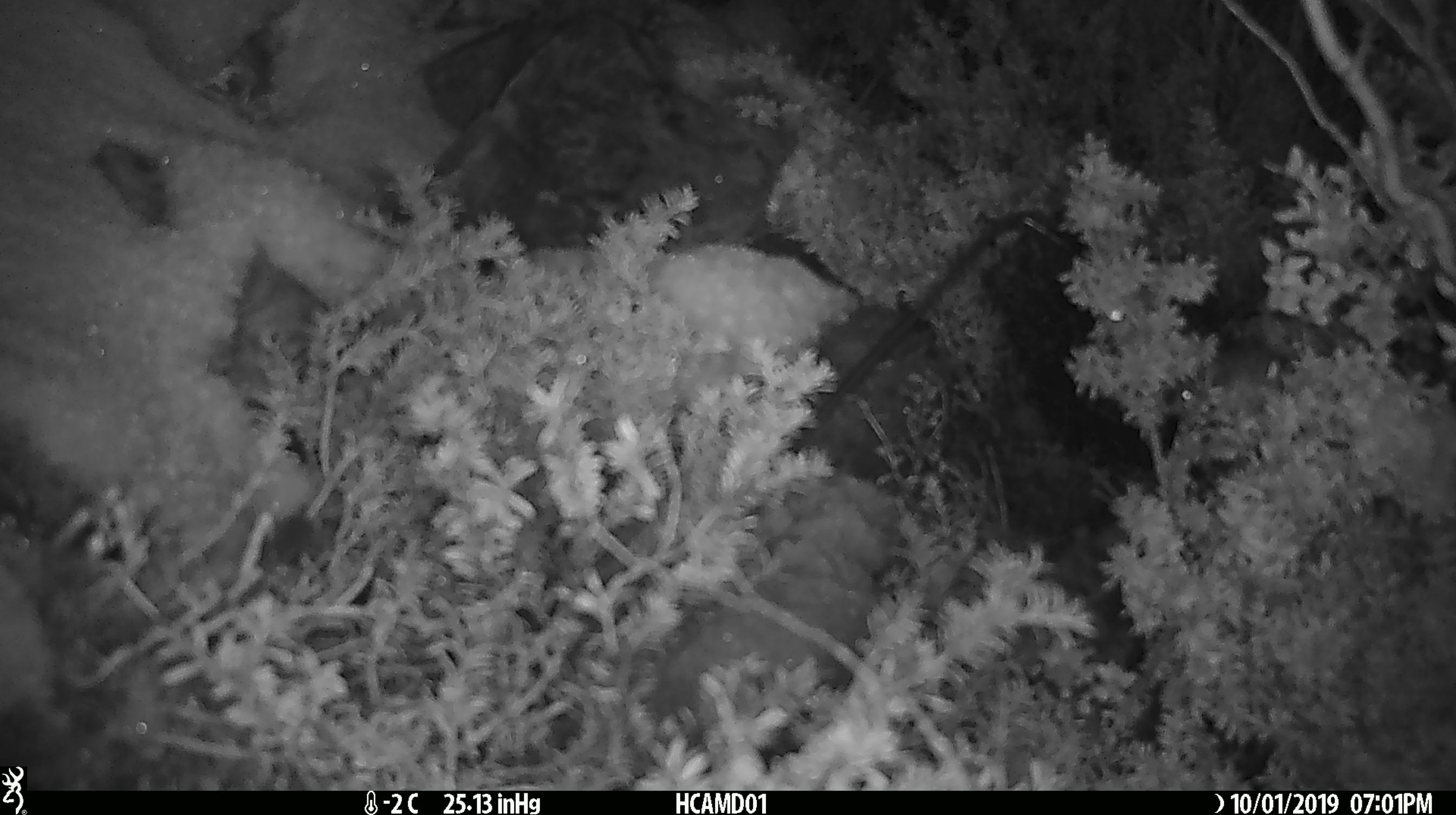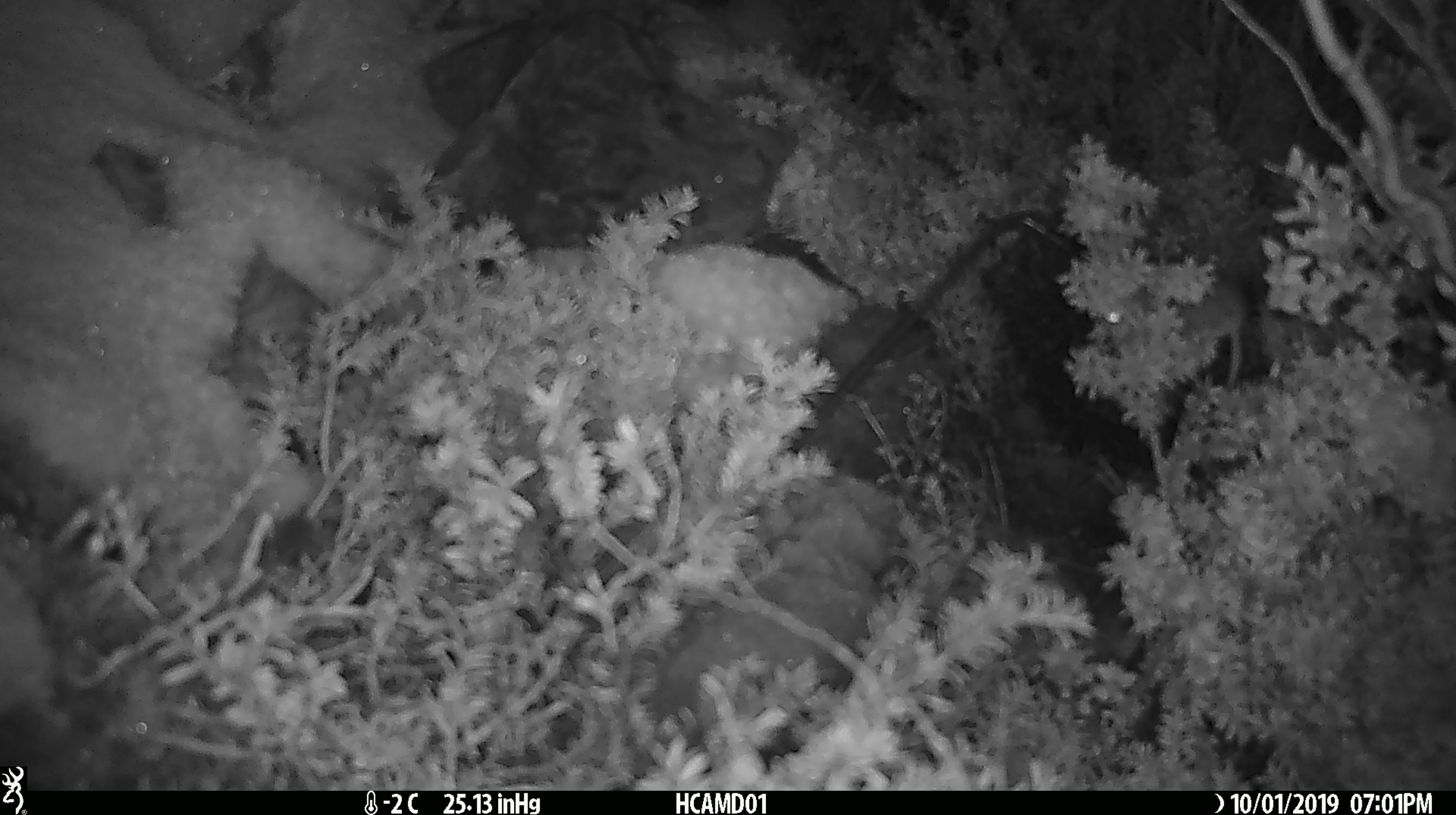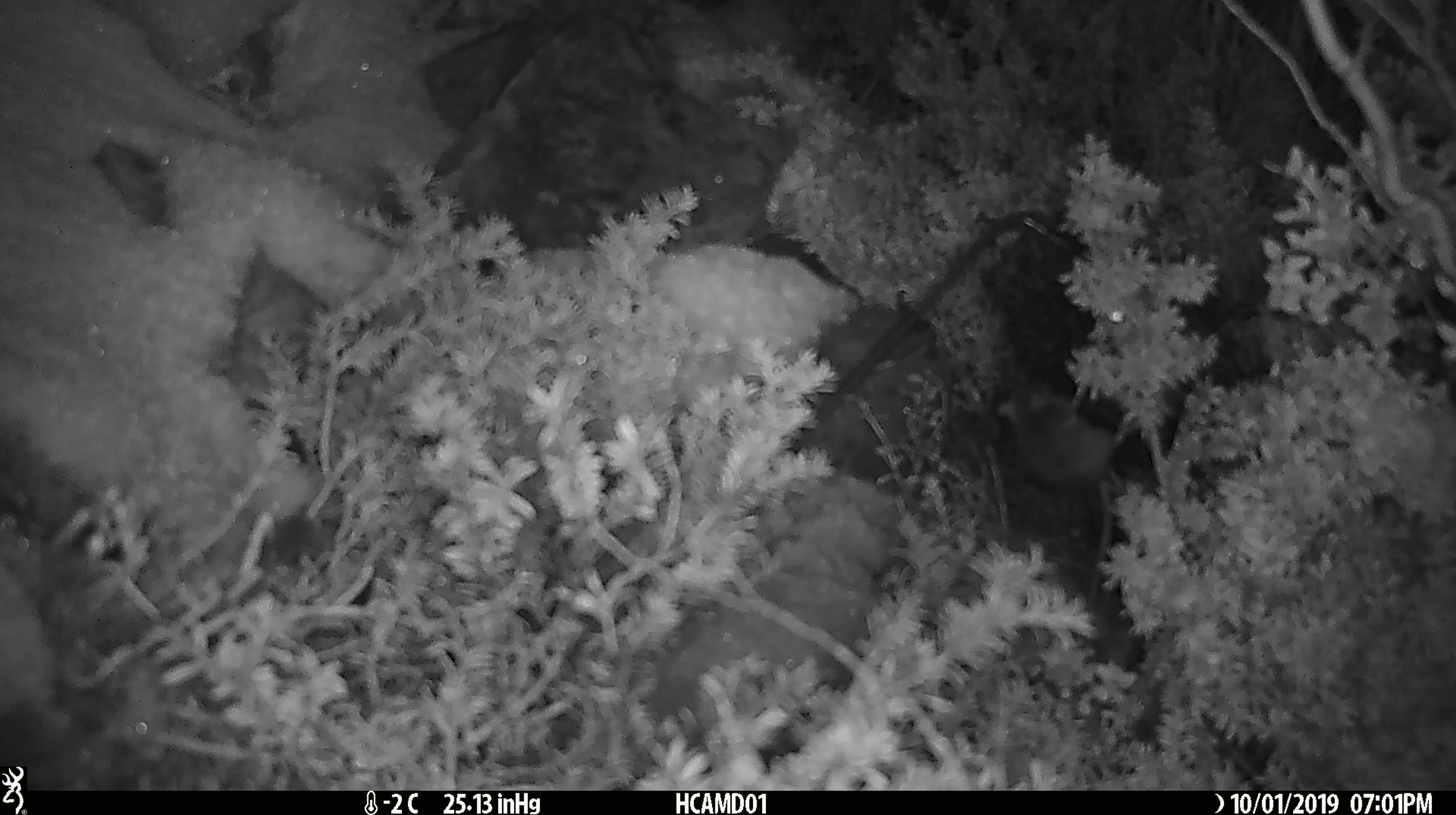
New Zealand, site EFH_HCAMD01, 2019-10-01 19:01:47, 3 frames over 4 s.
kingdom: Animalia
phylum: Chordata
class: Mammalia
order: Rodentia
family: Muridae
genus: Mus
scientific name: Mus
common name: mouse